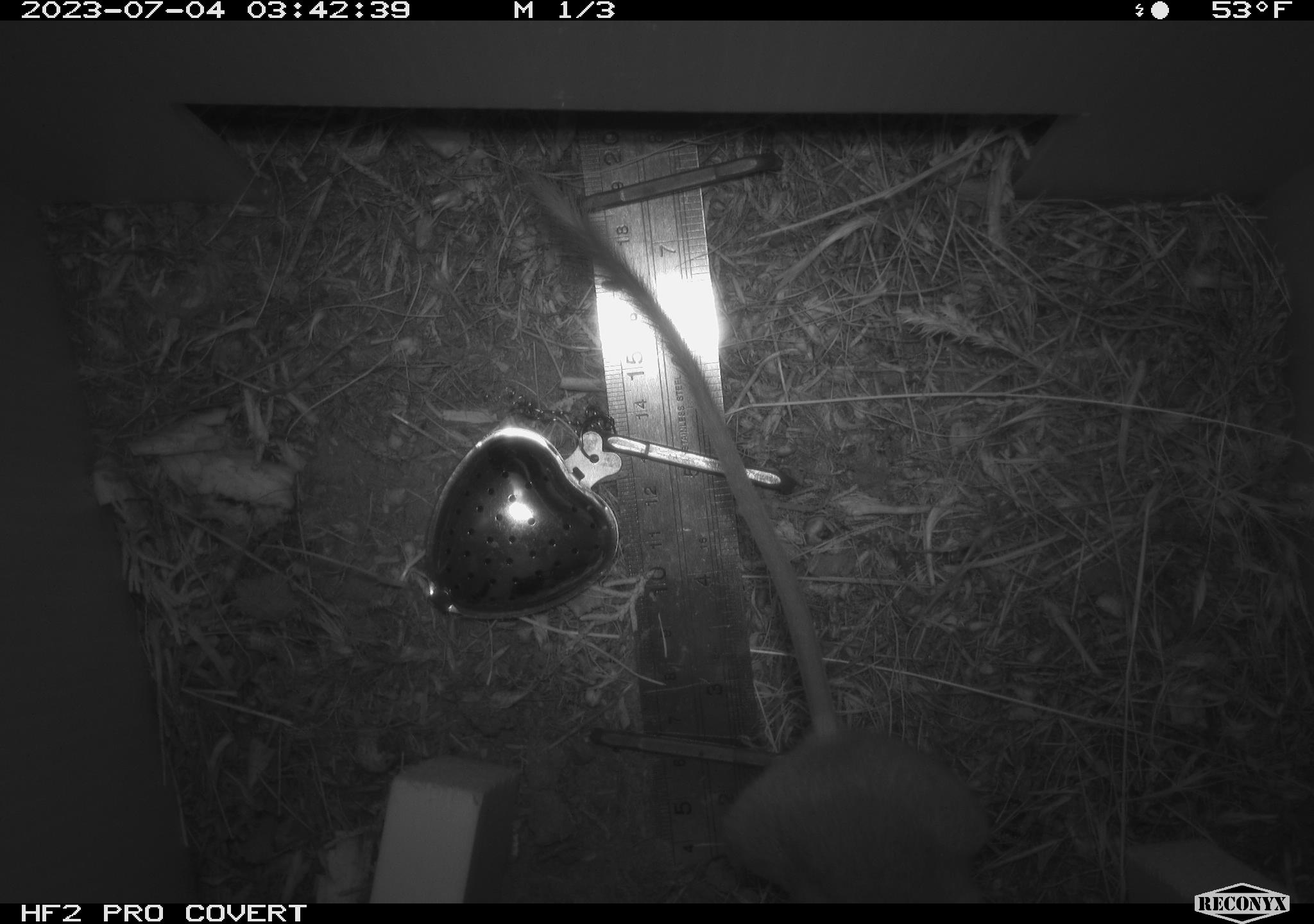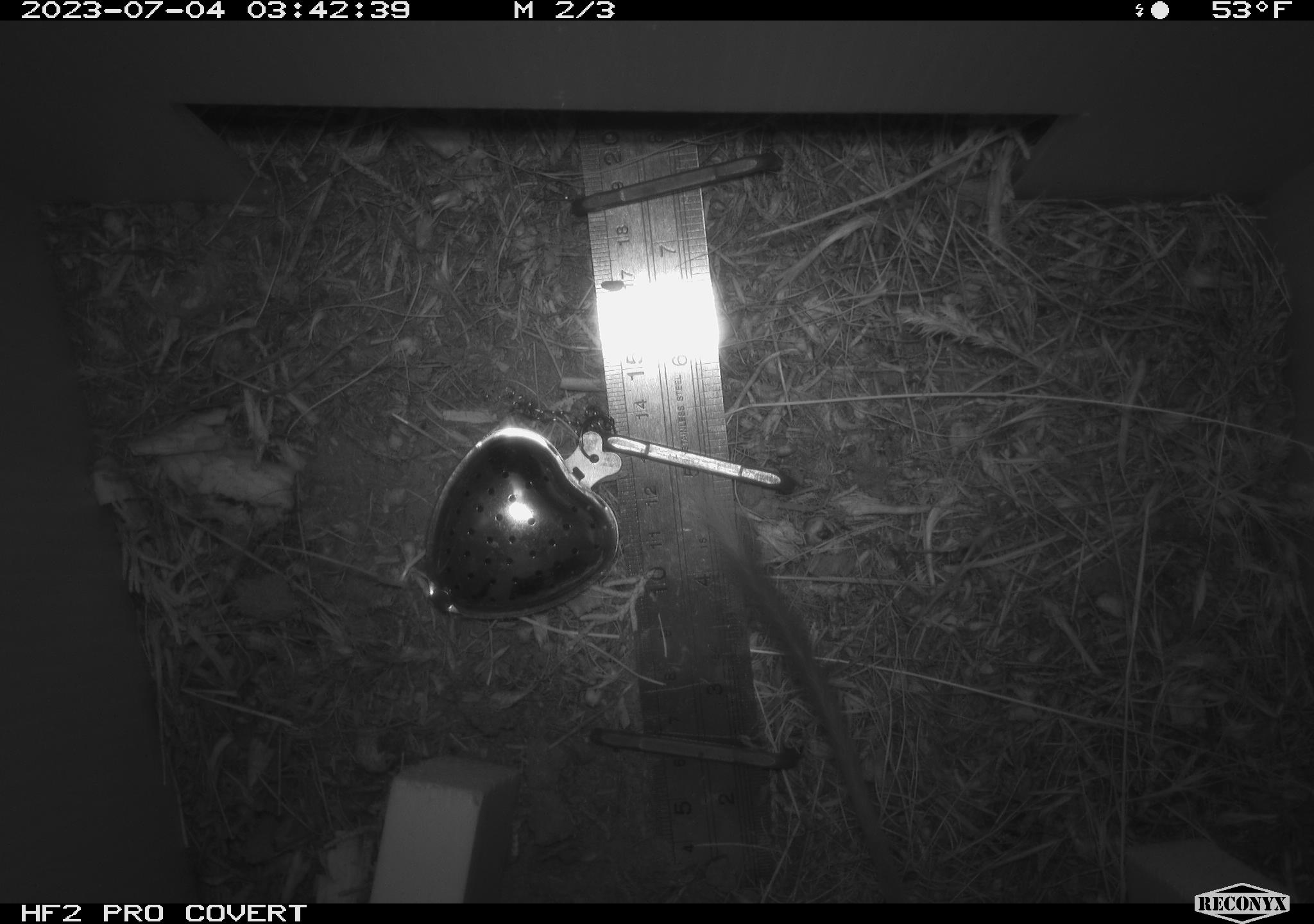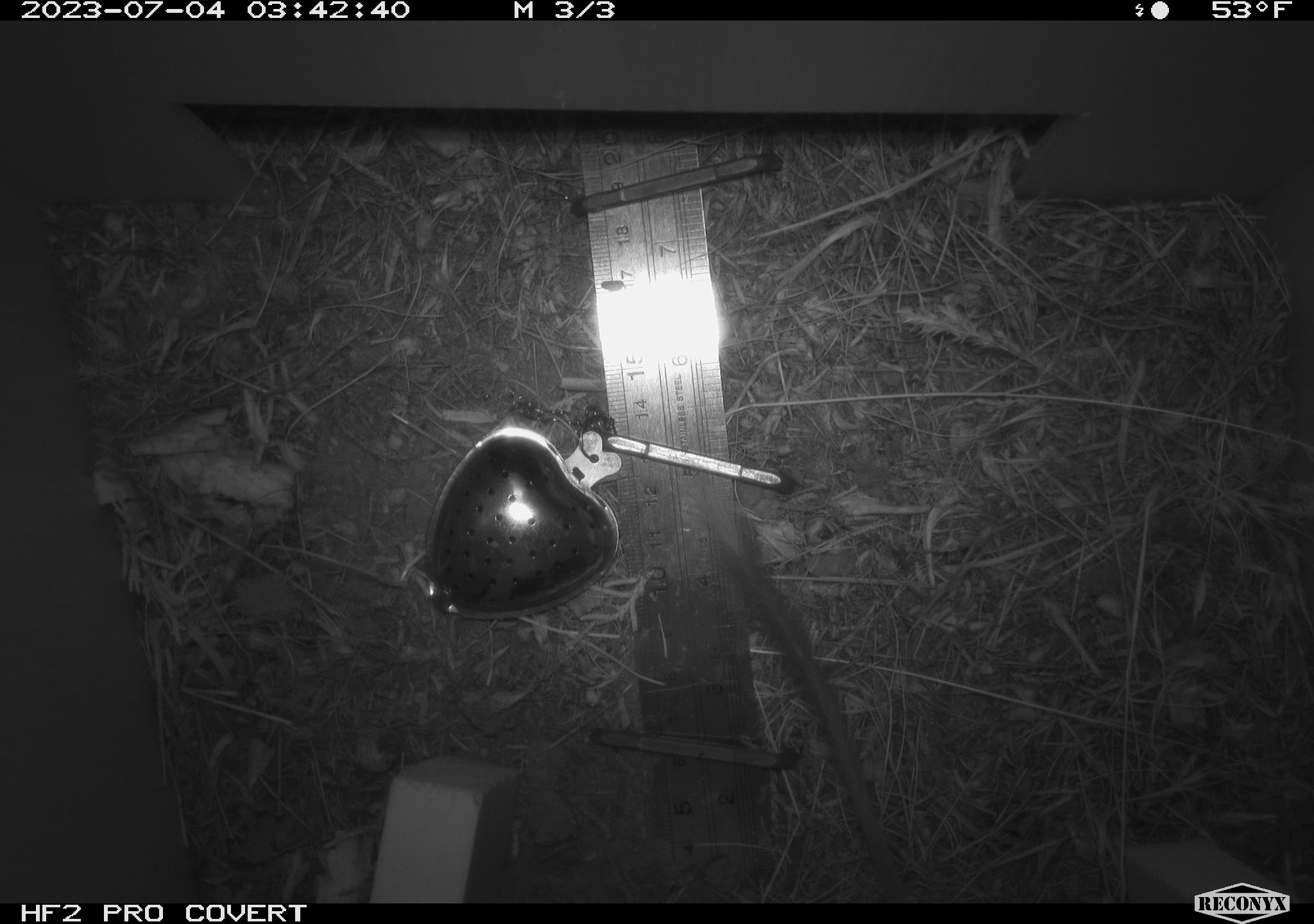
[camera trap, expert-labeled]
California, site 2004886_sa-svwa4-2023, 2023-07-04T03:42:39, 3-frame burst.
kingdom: Animalia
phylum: Chordata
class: Mammalia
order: Rodentia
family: Heteromyidae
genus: Dipodomys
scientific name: Dipodomys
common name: kangaroo rats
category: dipodomys species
Dipodomys species (kangaroo rats) (Dipodomys).